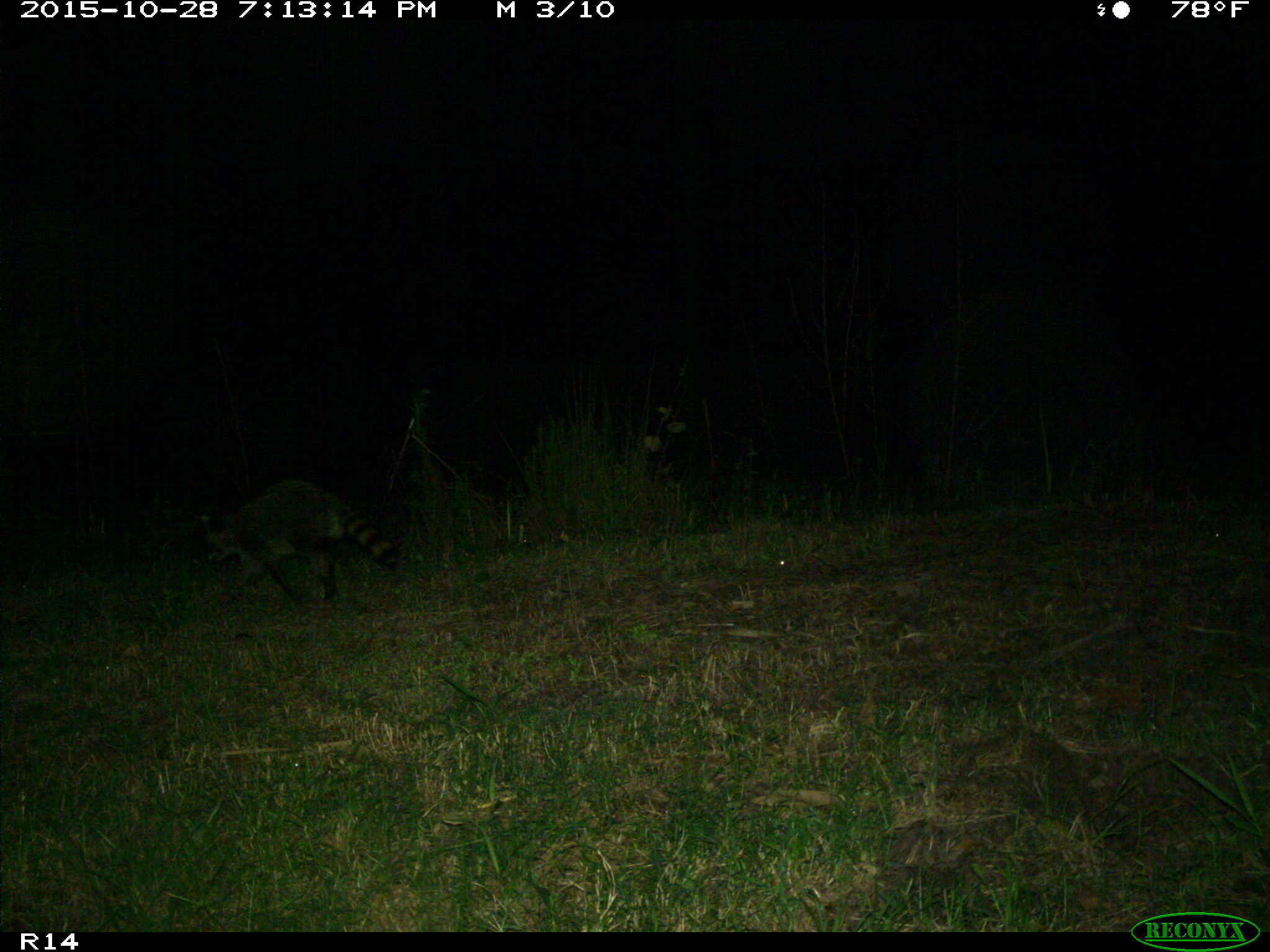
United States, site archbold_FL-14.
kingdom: Animalia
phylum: Chordata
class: Mammalia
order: Carnivora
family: Procyonidae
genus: Procyon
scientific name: Procyon lotor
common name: common raccoon